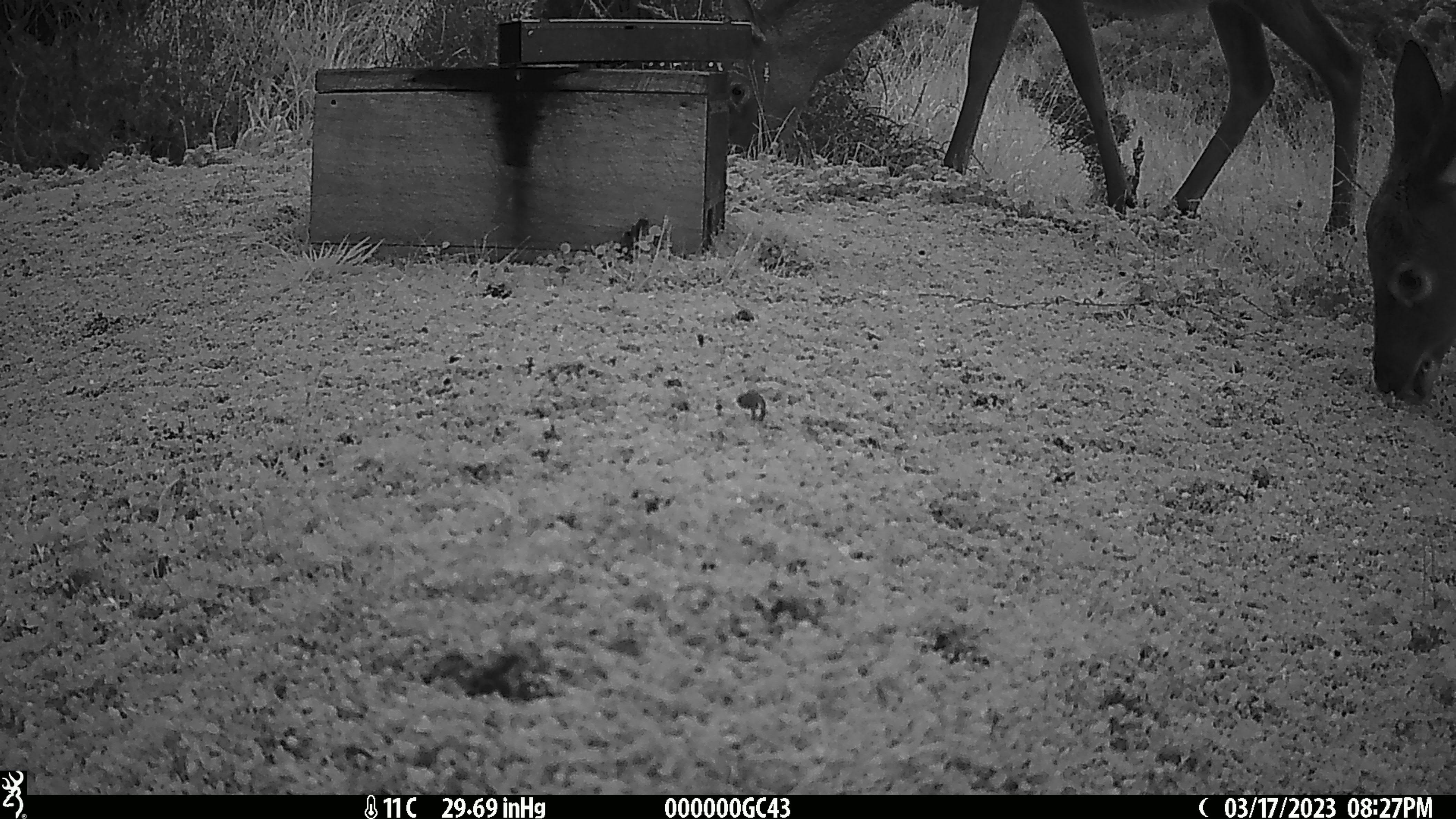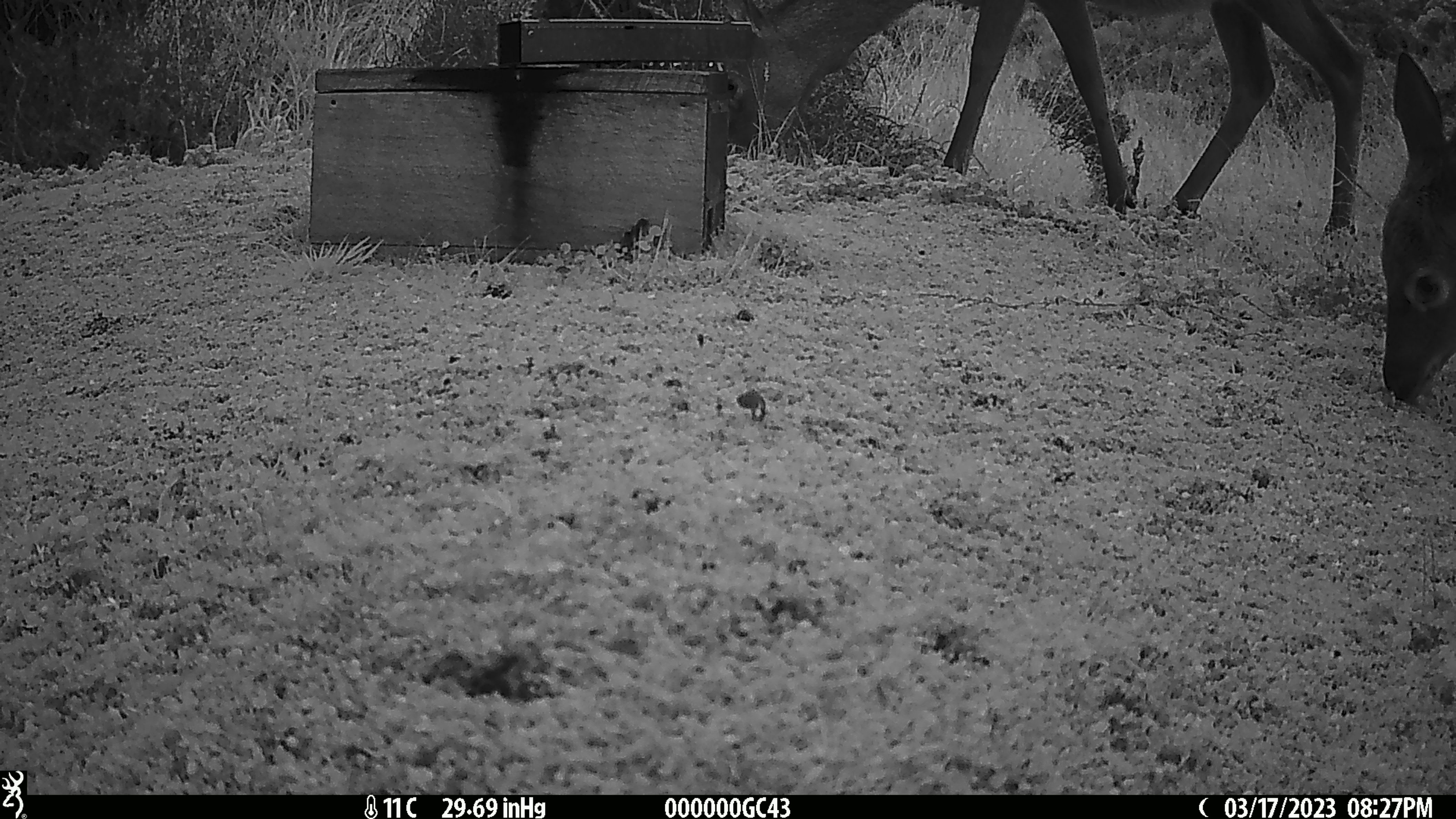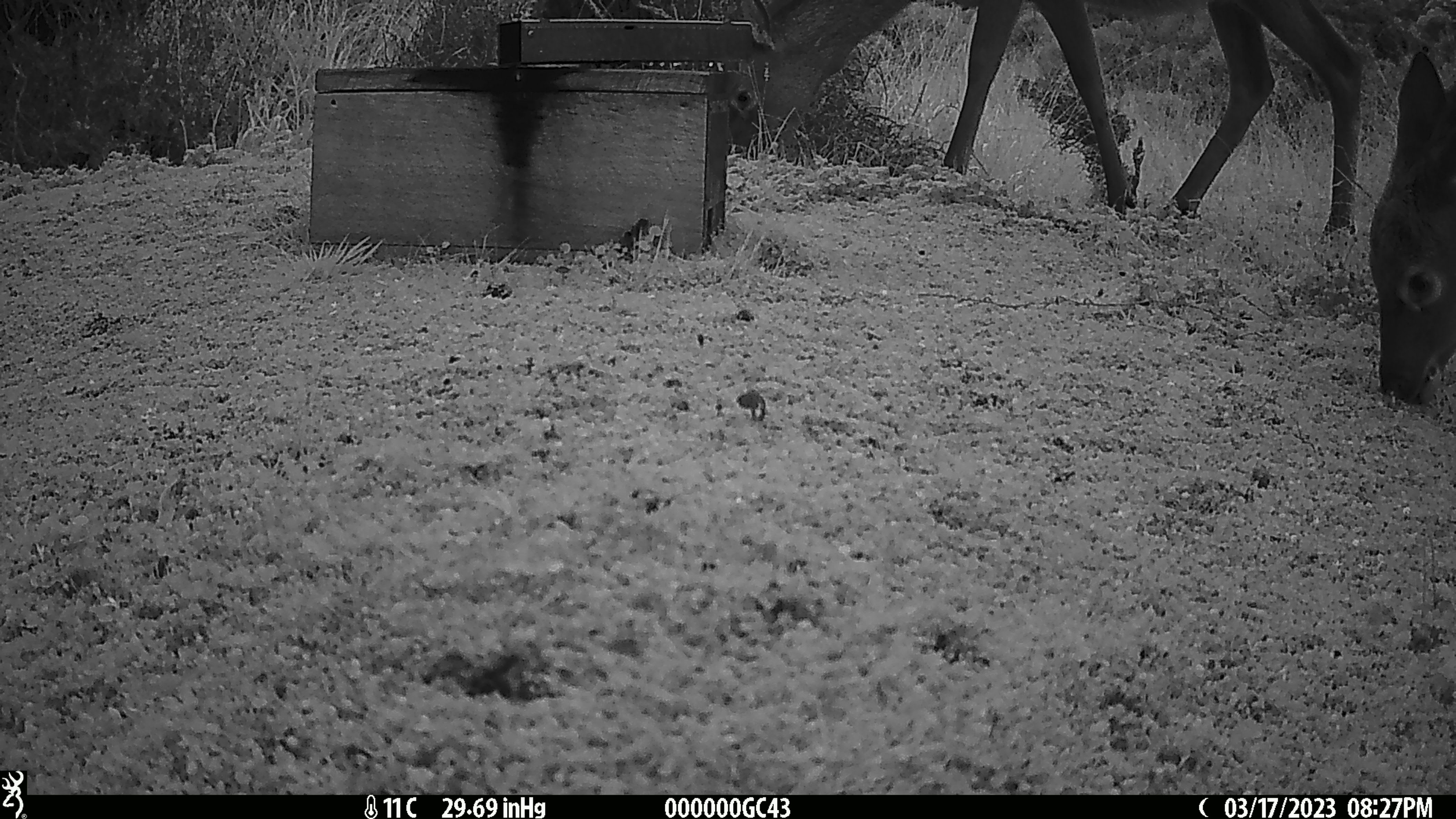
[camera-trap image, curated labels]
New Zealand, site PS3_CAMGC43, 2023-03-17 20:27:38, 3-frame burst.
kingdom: Animalia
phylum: Chordata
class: Mammalia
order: Artiodactyla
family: Cervidae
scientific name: Cervidae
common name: deer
Deer (Cervidae).